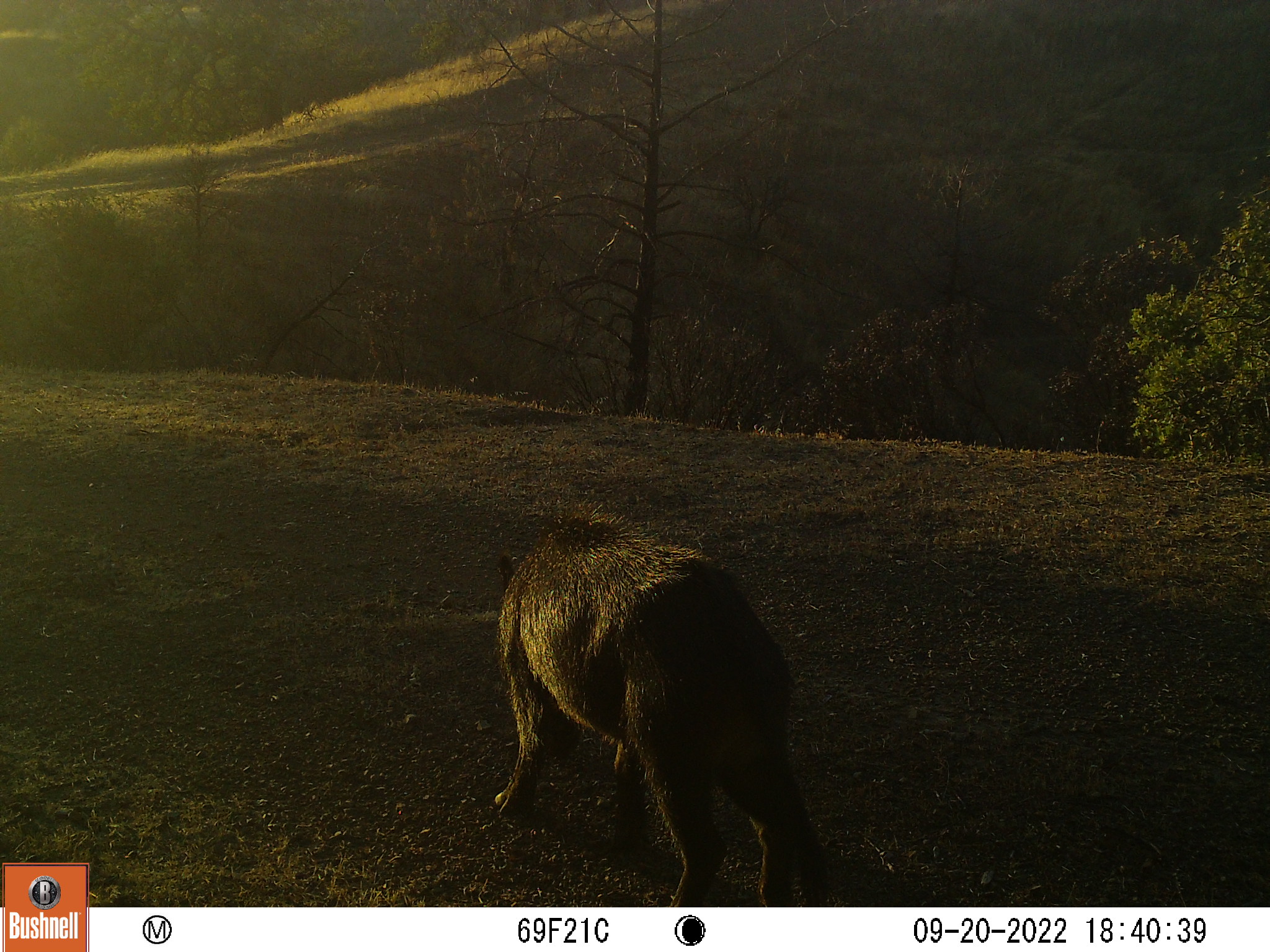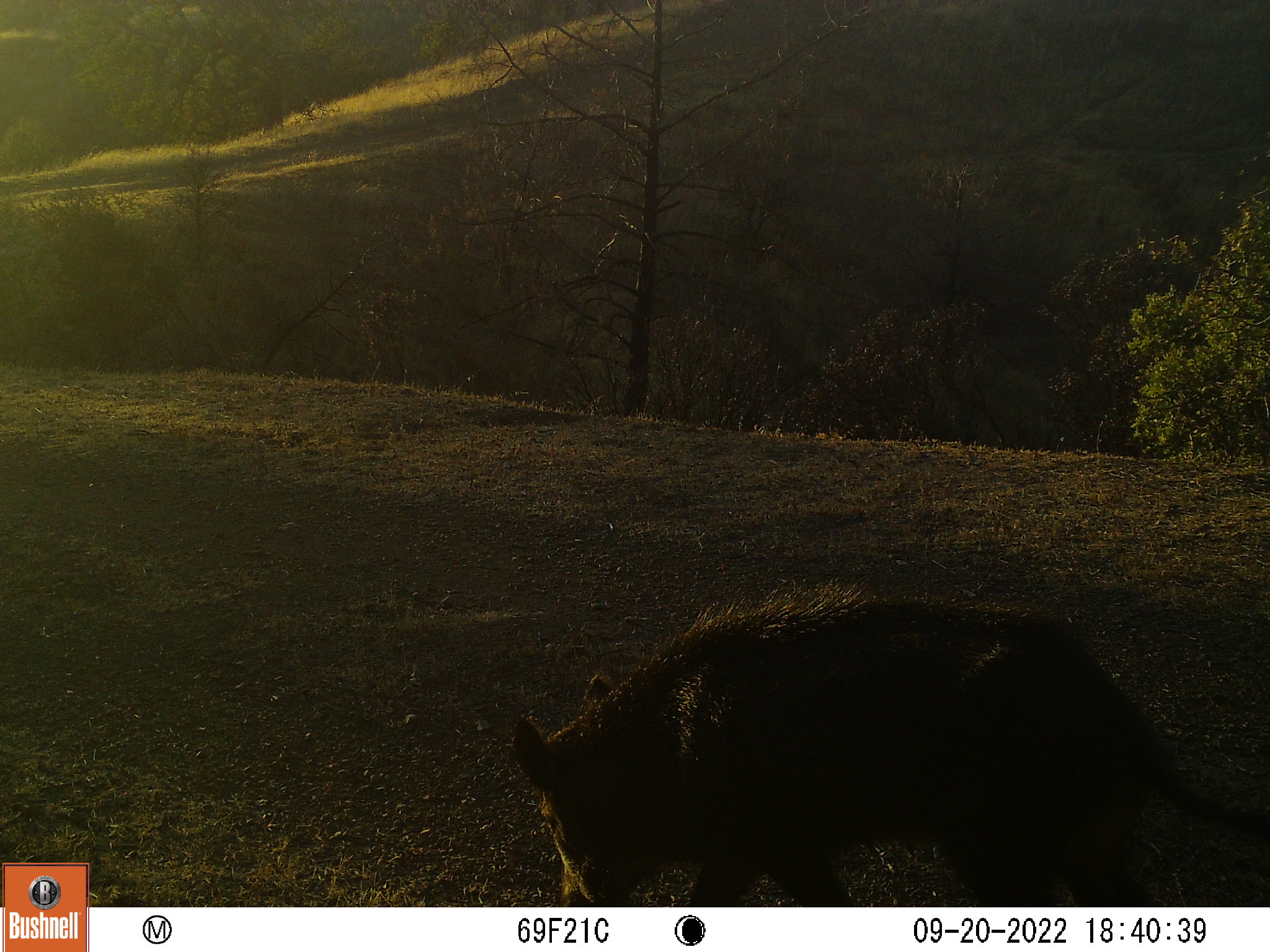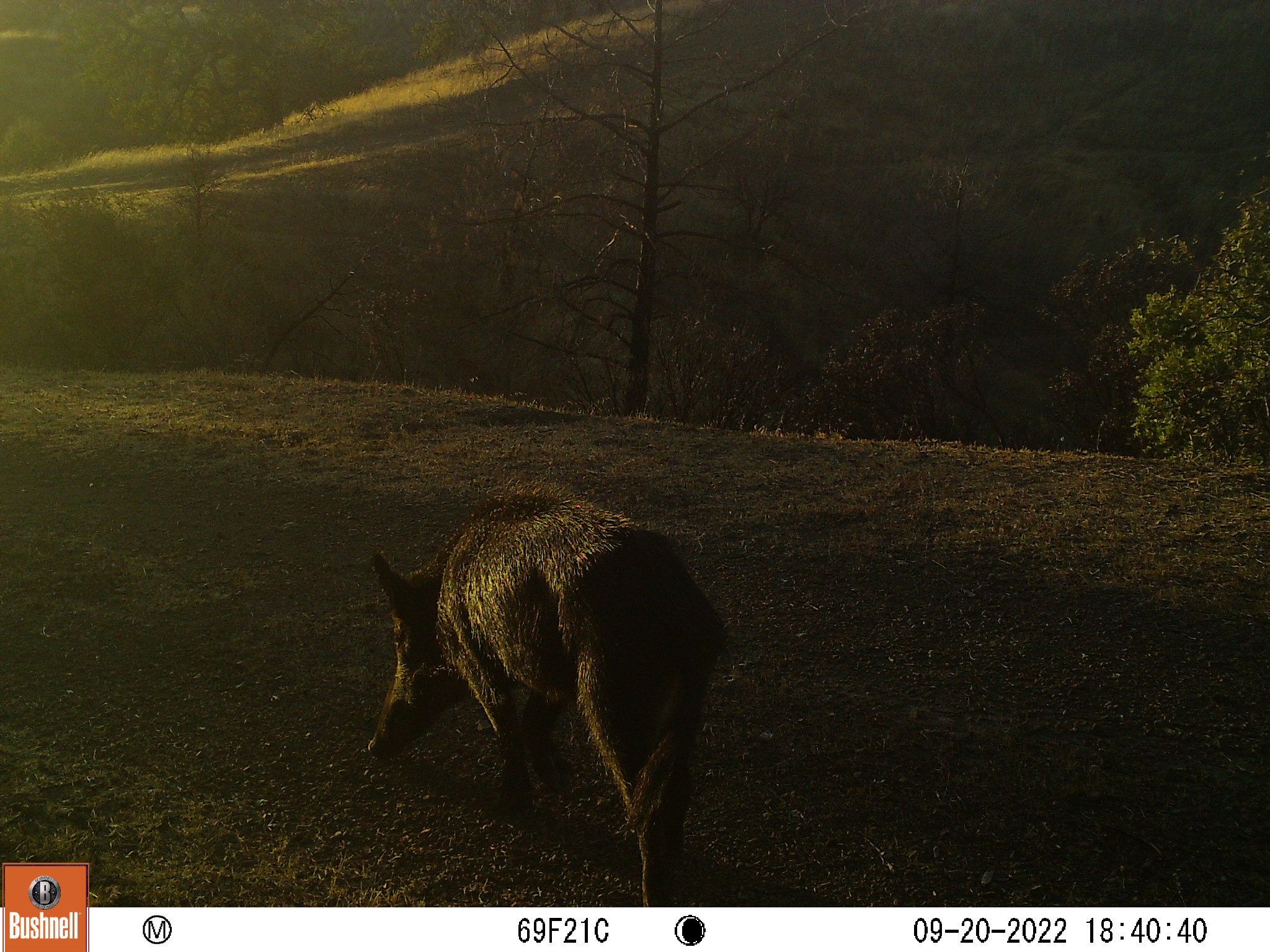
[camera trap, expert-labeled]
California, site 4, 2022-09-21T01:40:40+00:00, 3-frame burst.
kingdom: Animalia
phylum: Chordata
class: Mammalia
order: Artiodactyla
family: Suidae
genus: Sus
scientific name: Sus scrofa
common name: wild boar